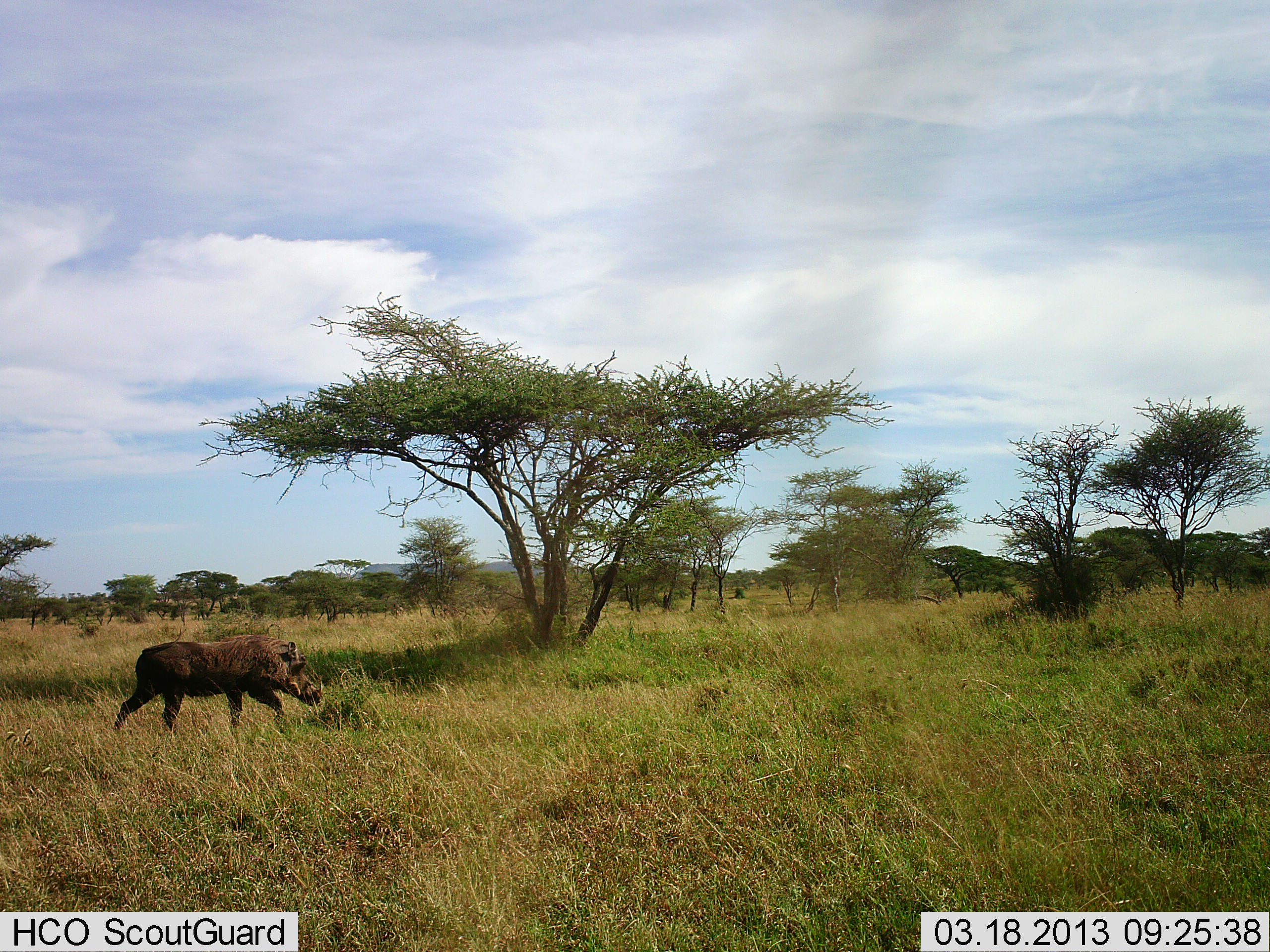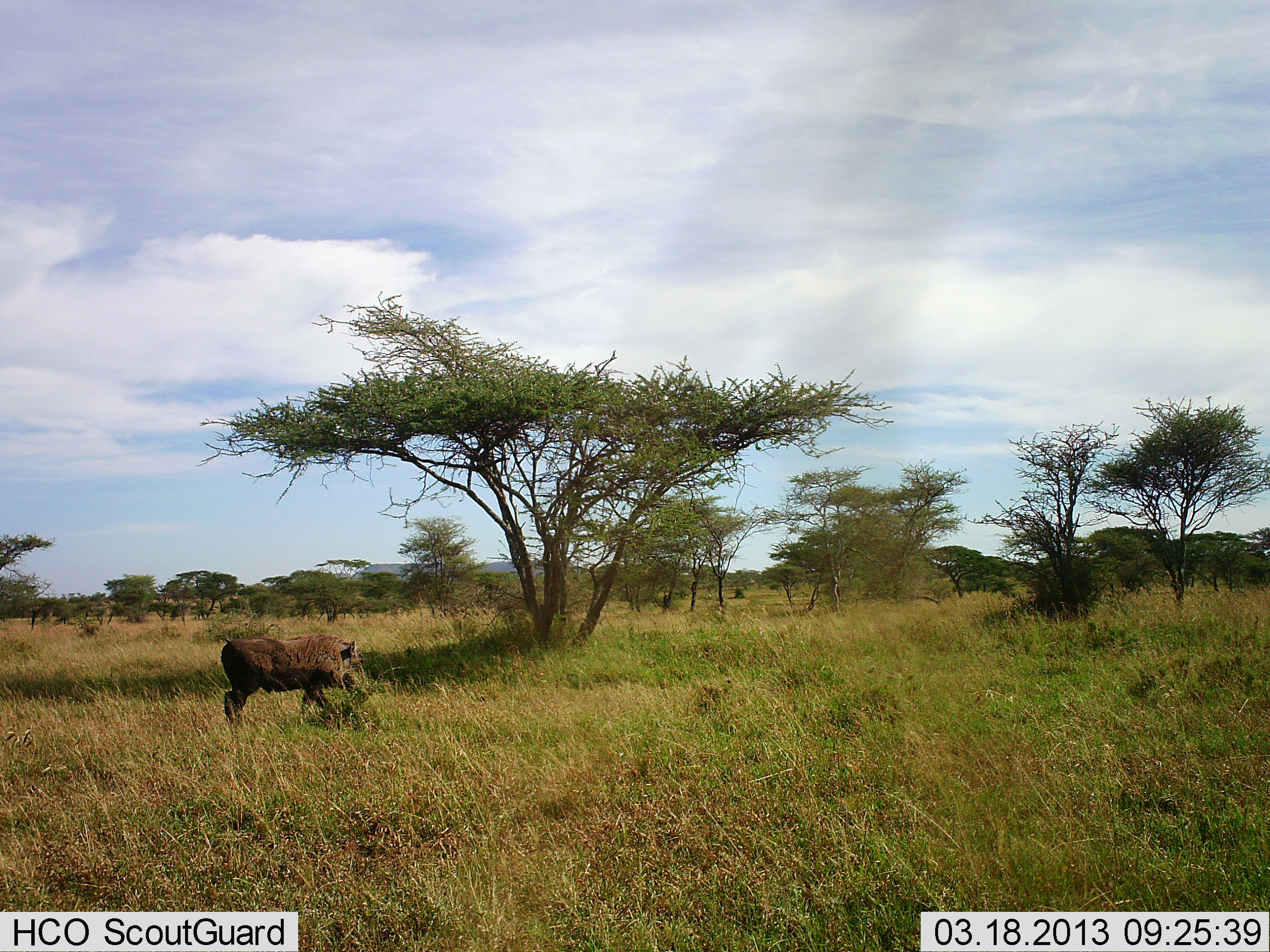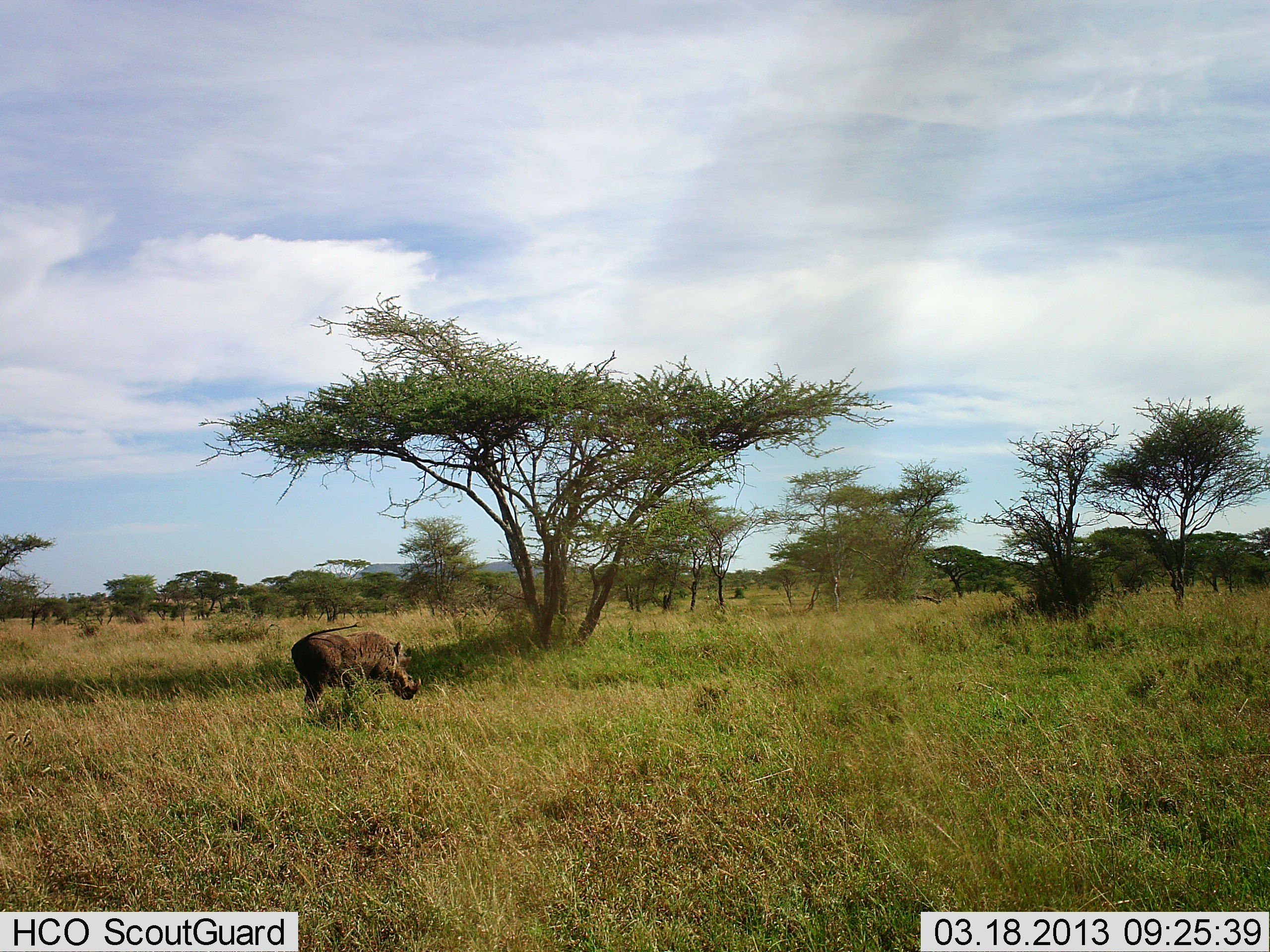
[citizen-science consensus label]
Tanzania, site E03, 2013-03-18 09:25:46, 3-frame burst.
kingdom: Animalia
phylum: Chordata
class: Mammalia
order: Artiodactyla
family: Suidae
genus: Phacochoerus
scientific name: Phacochoerus africanus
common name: warthog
Warthog (Phacochoerus africanus), count 1. Behavior (volunteer vote fractions): standing 0%, resting 0%, moving 97%, interacting 0%. Young present (vote fraction): 0%. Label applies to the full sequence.